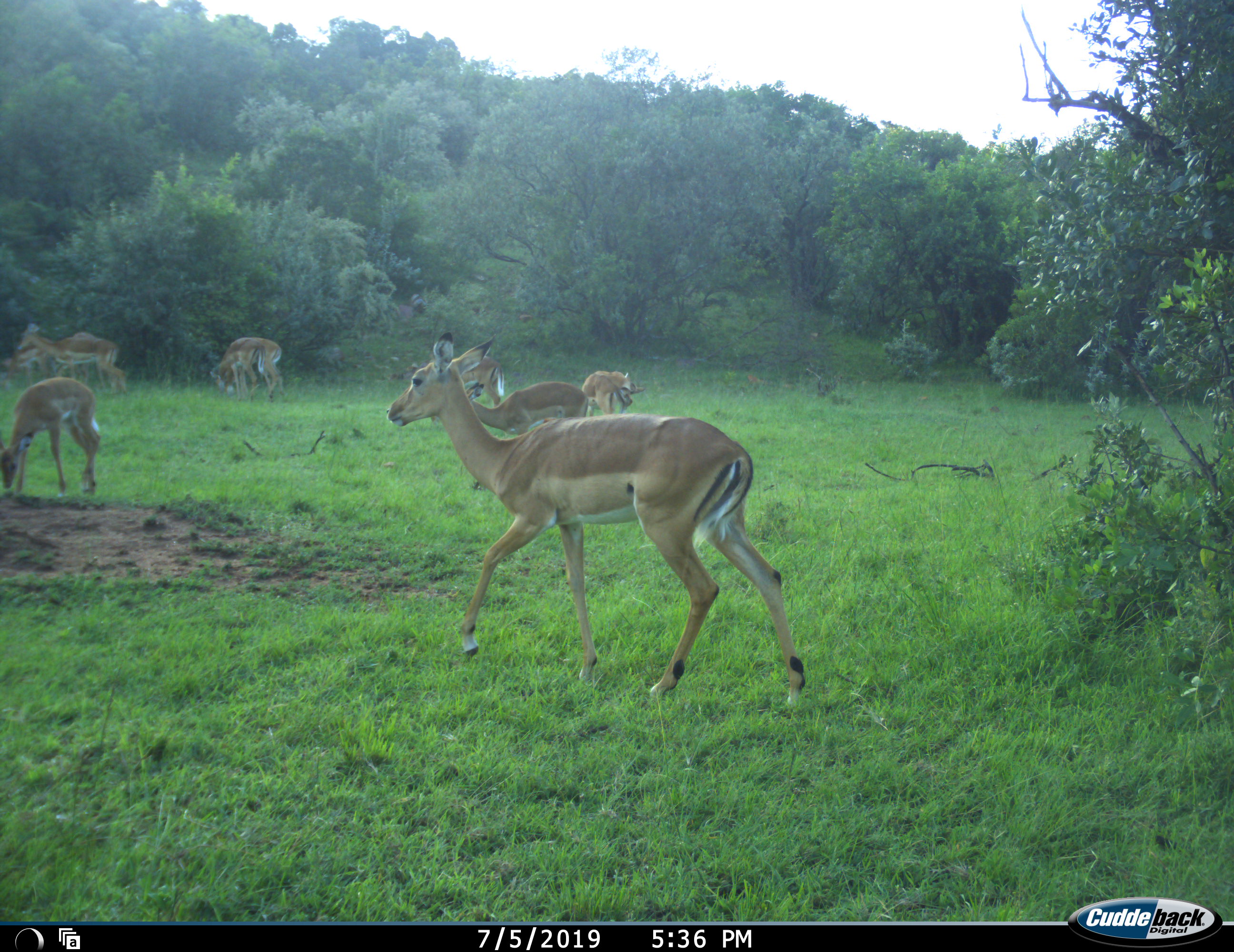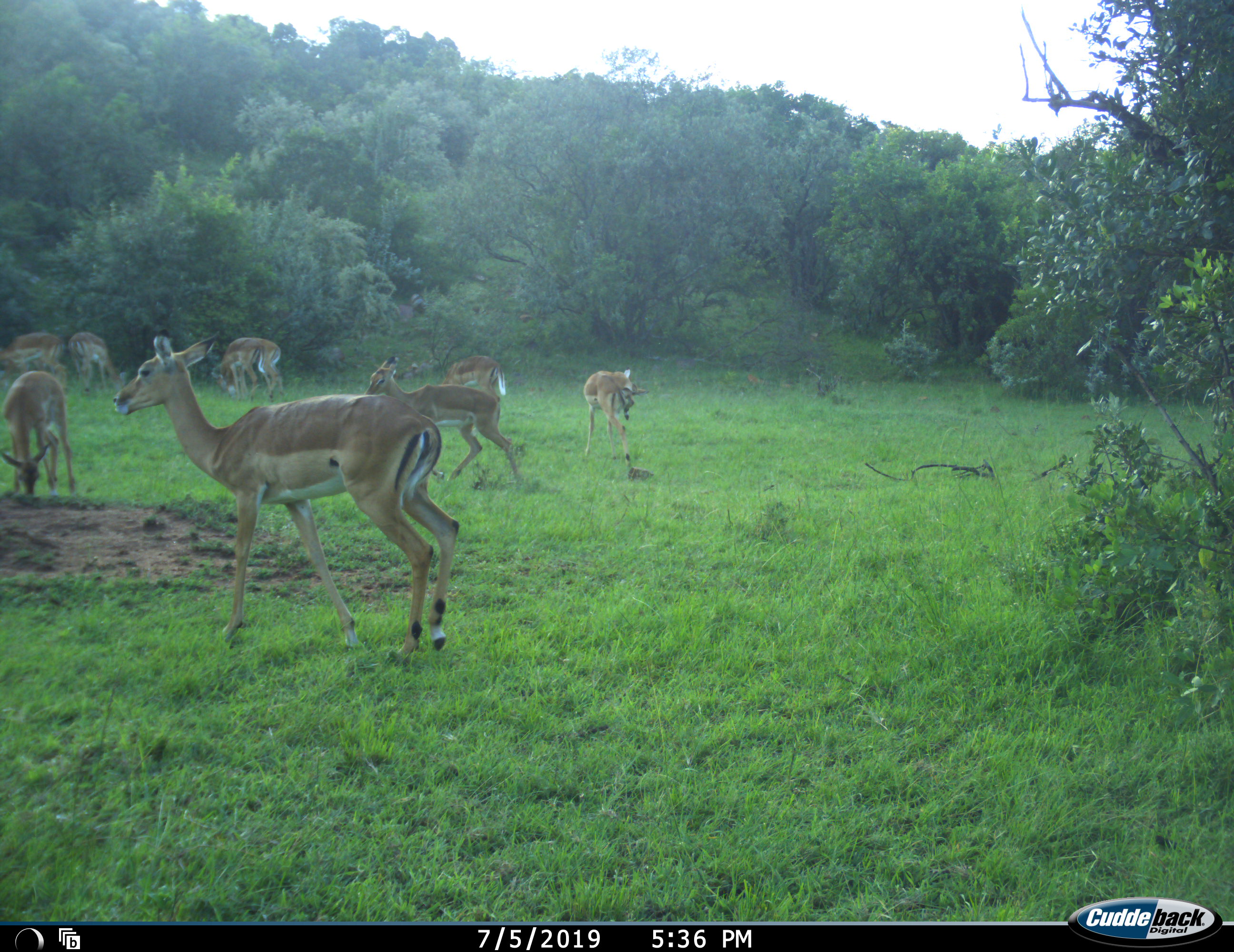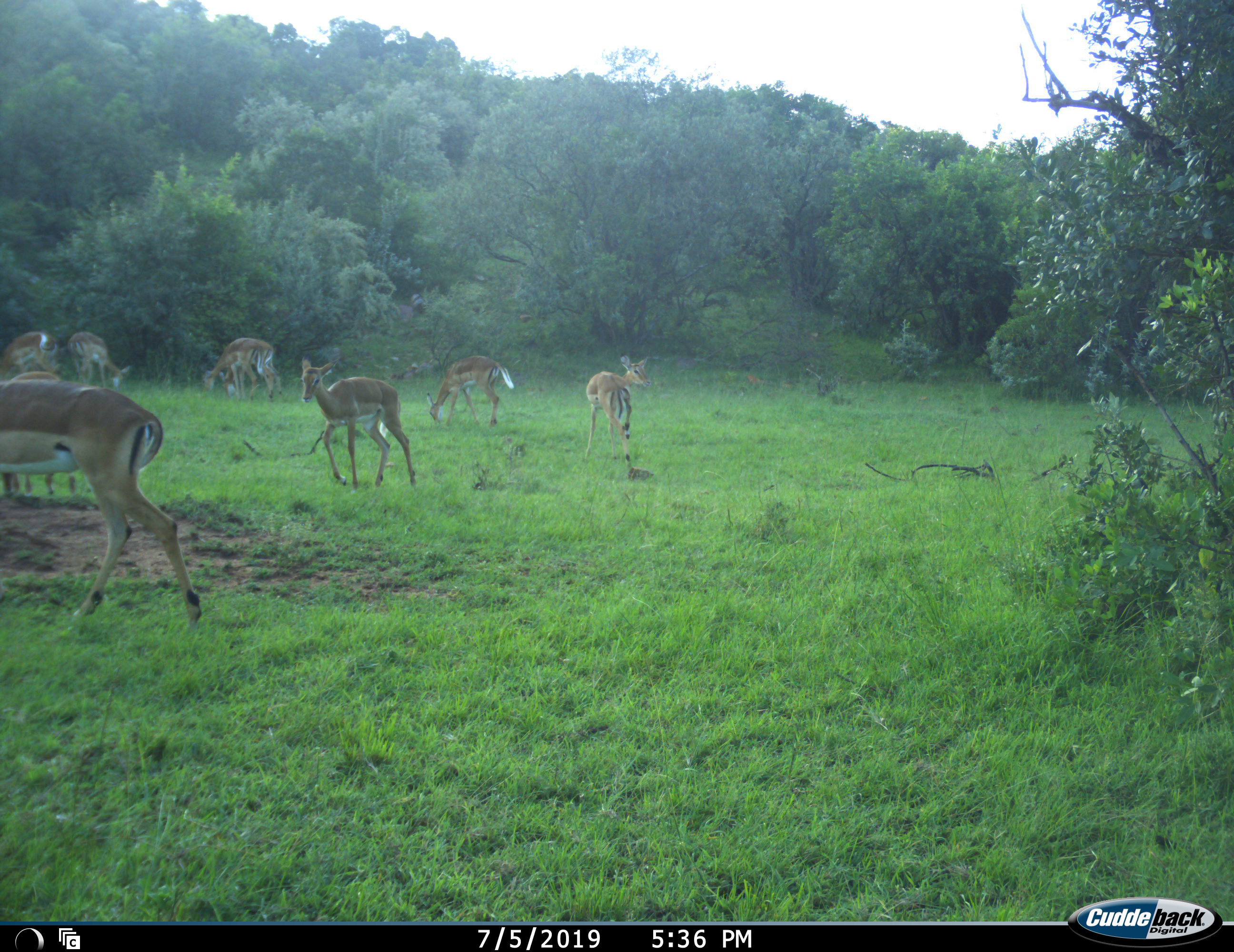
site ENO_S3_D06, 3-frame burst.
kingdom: Animalia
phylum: Chordata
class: Mammalia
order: Artiodactyla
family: Bovidae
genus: Aepyceros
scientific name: Aepyceros melampus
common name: impala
Impala (Aepyceros melampus), count 8. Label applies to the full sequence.